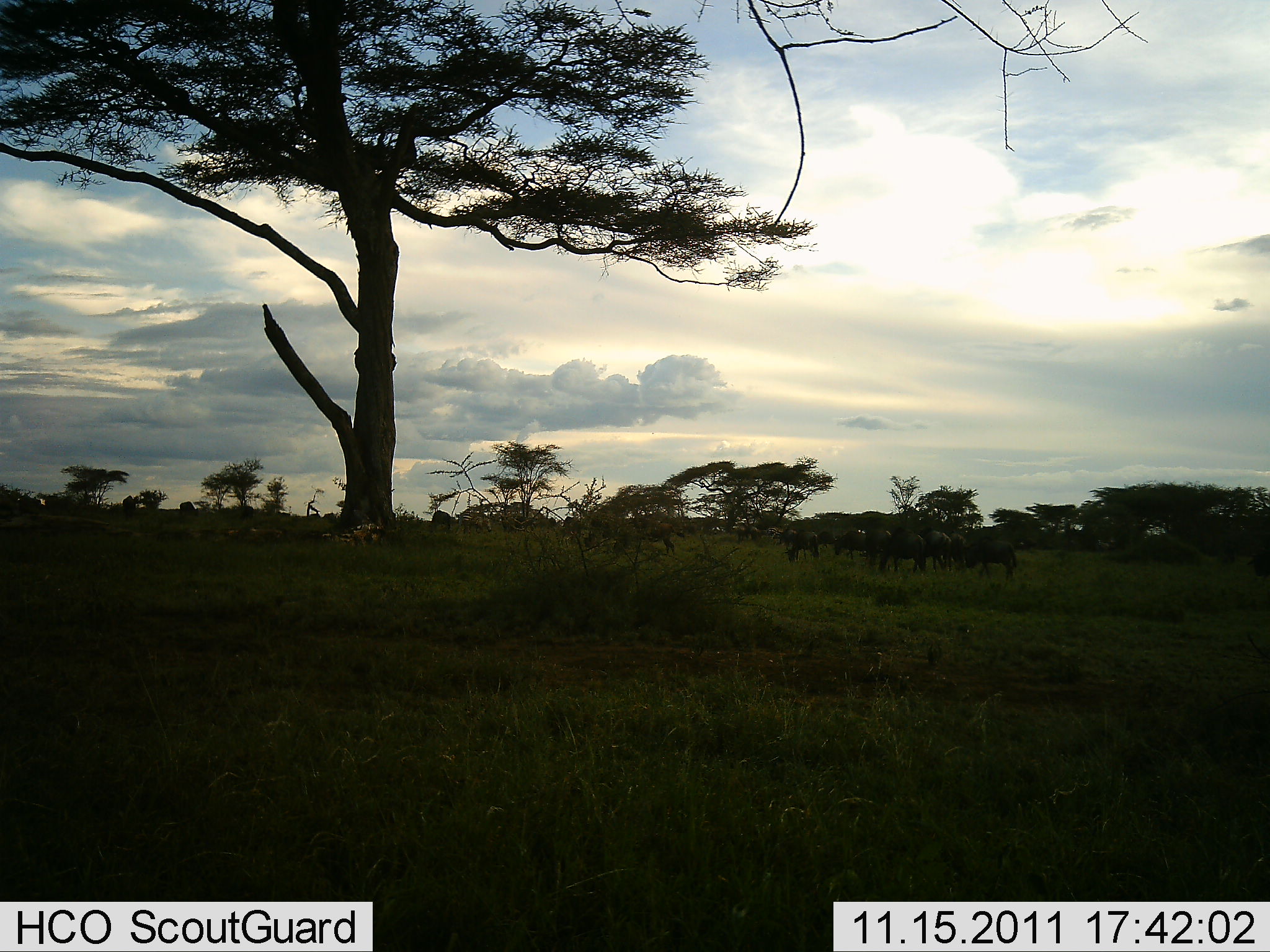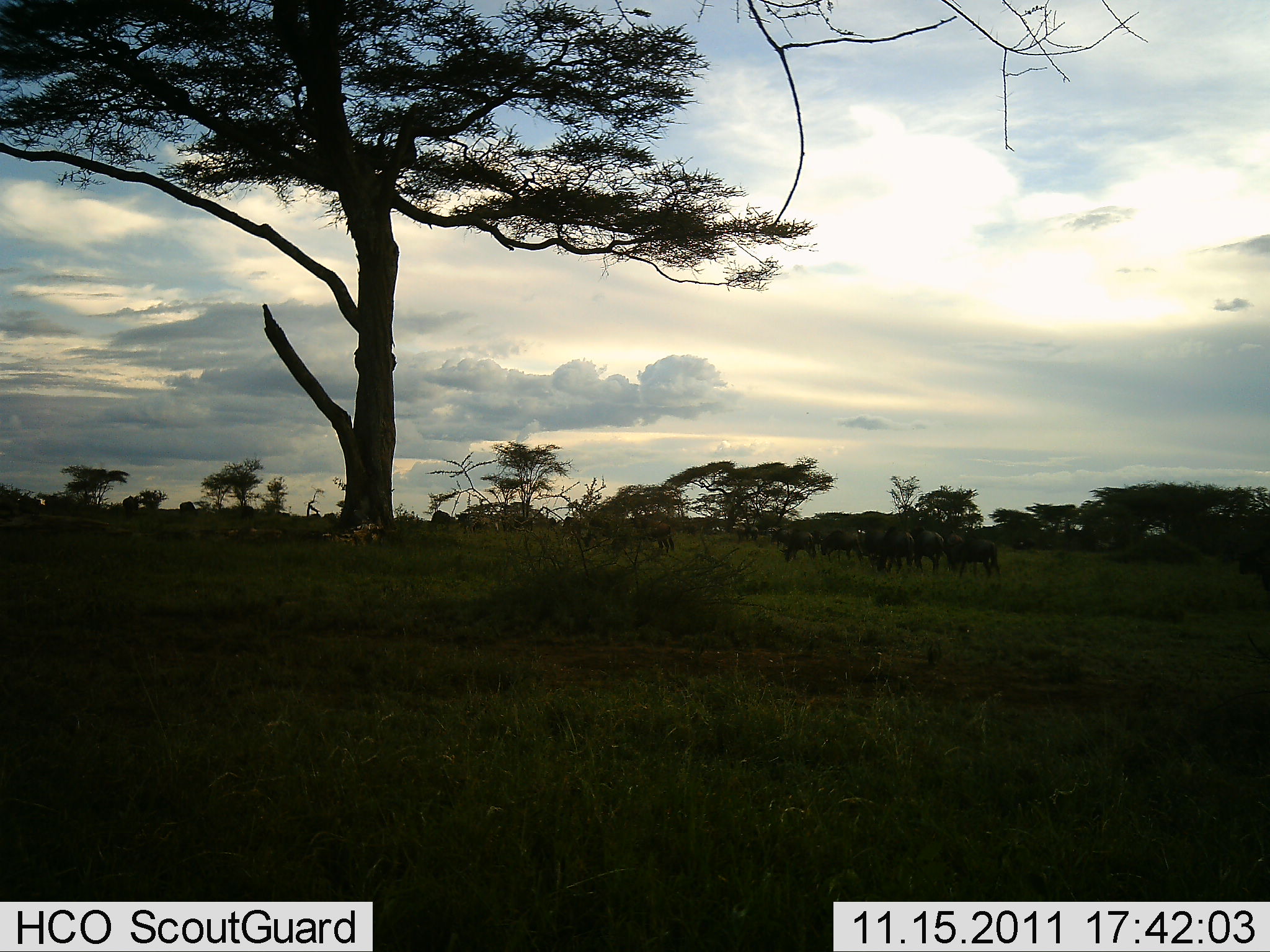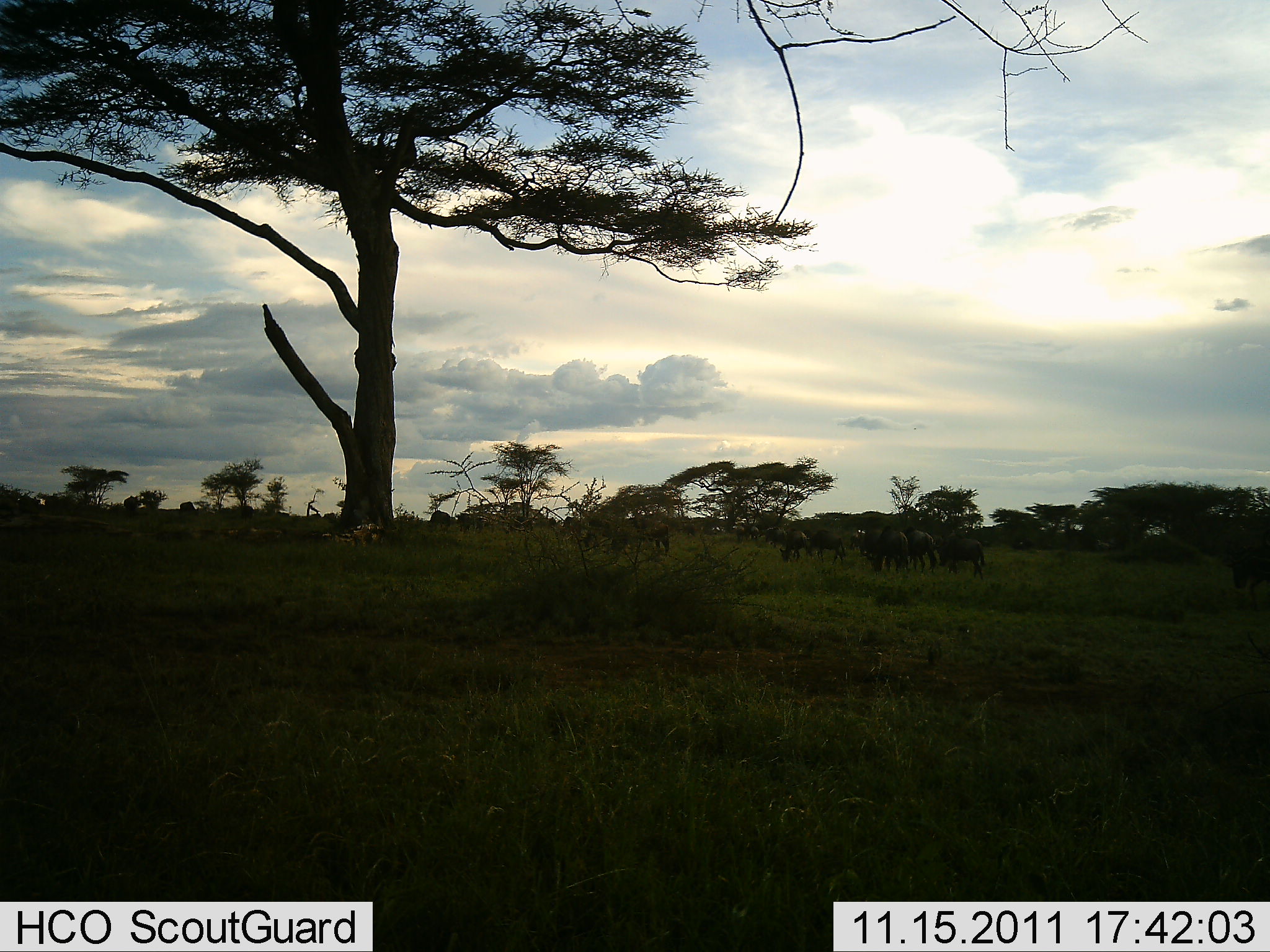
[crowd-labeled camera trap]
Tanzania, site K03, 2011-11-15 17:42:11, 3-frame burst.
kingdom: Animalia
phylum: Chordata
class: Mammalia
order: Artiodactyla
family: Bovidae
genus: Connochaetes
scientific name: Connochaetes taurinus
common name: blue wildebeest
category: wildebeest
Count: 11-50.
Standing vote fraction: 30%.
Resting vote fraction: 0%.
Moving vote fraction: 80%.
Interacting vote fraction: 0%.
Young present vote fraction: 0%.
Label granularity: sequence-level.